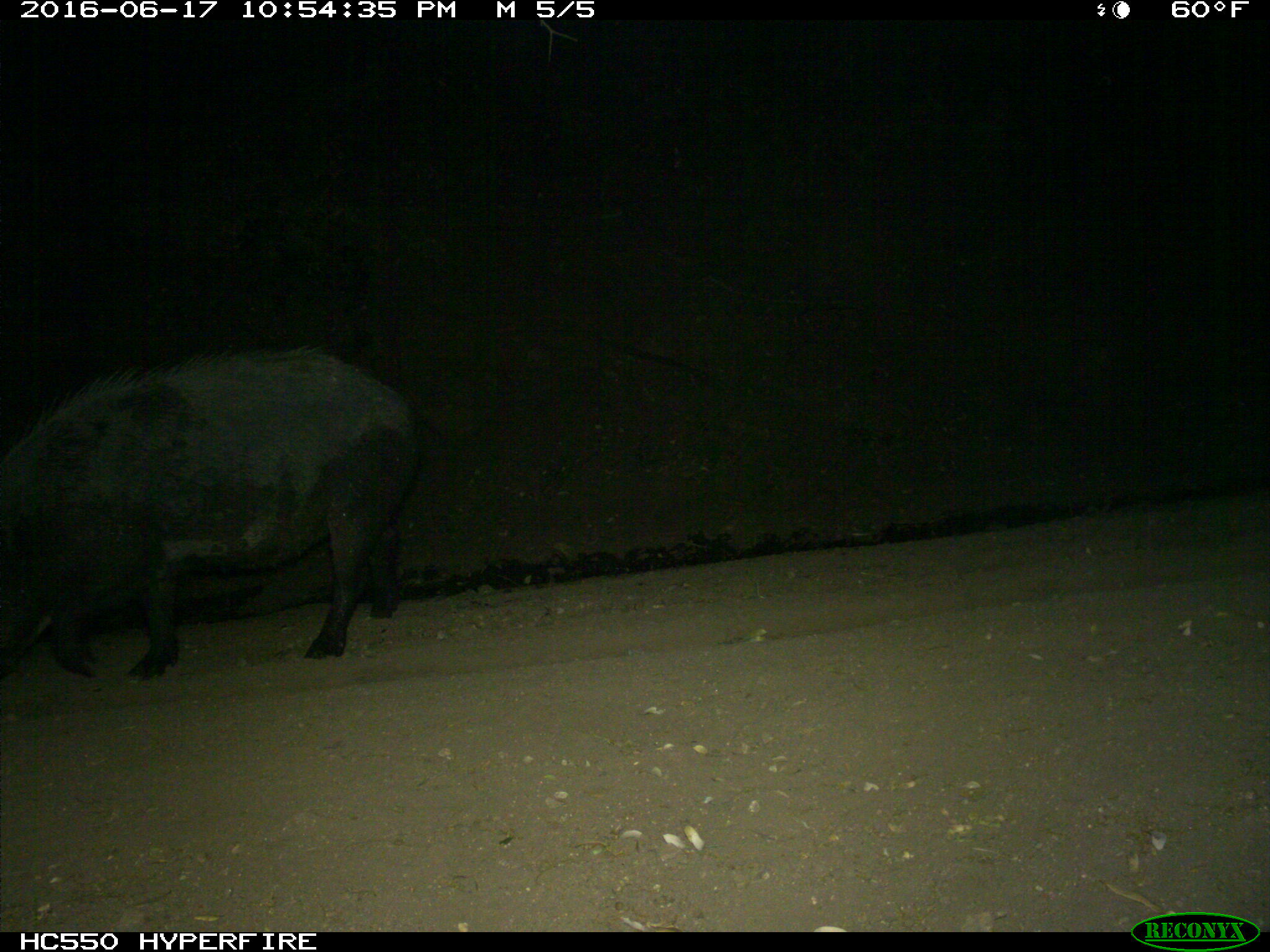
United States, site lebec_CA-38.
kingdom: Animalia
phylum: Chordata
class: Mammalia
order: Artiodactyla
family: Suidae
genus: Sus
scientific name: Sus scrofa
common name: wild boar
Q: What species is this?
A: Sus scrofa (wild boar).